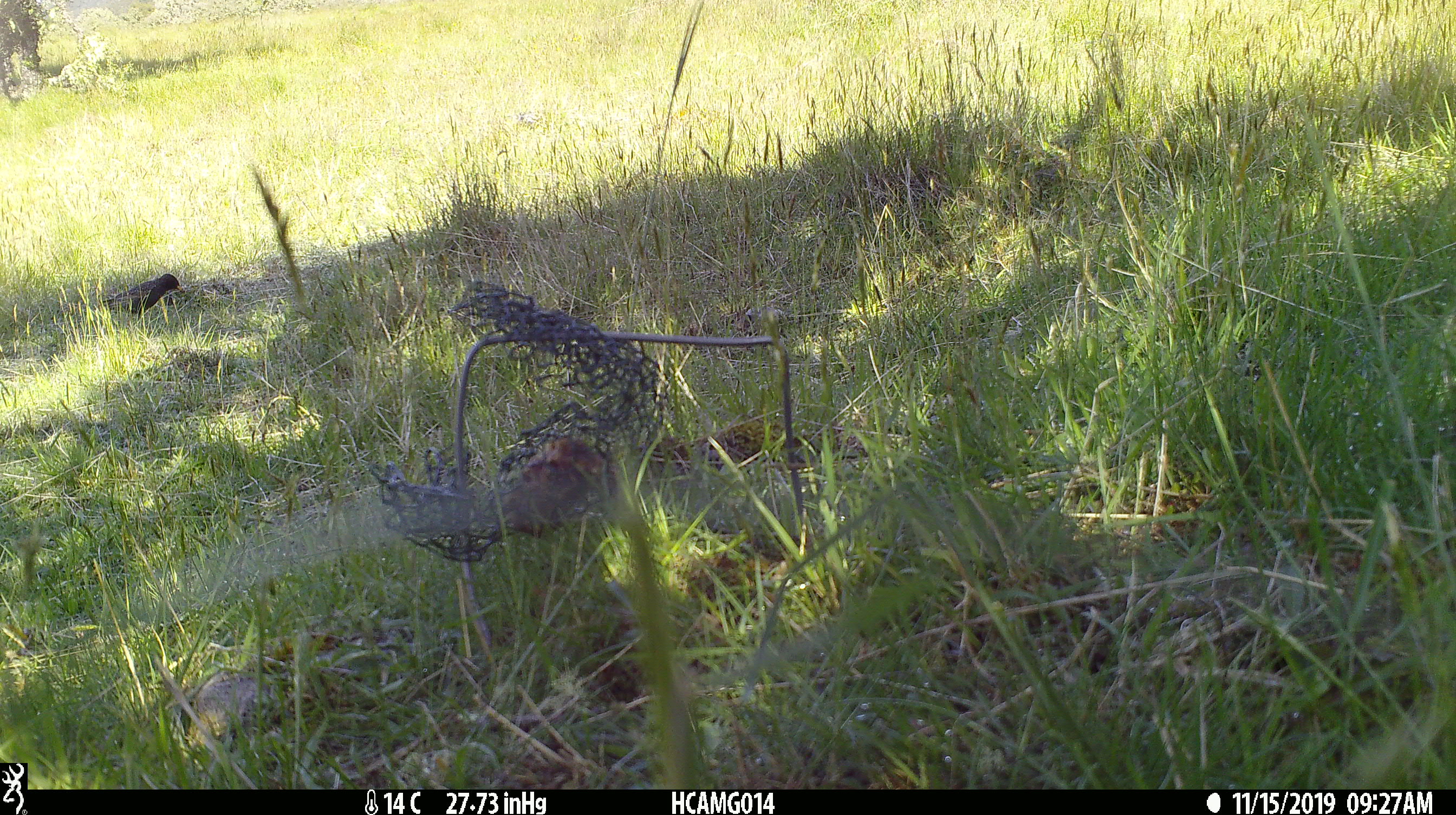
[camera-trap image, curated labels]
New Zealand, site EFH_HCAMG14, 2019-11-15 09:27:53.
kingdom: Animalia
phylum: Chordata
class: Aves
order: Passeriformes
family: Sturnidae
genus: Sturnus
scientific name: Sturnus vulgaris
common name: european starling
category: starling